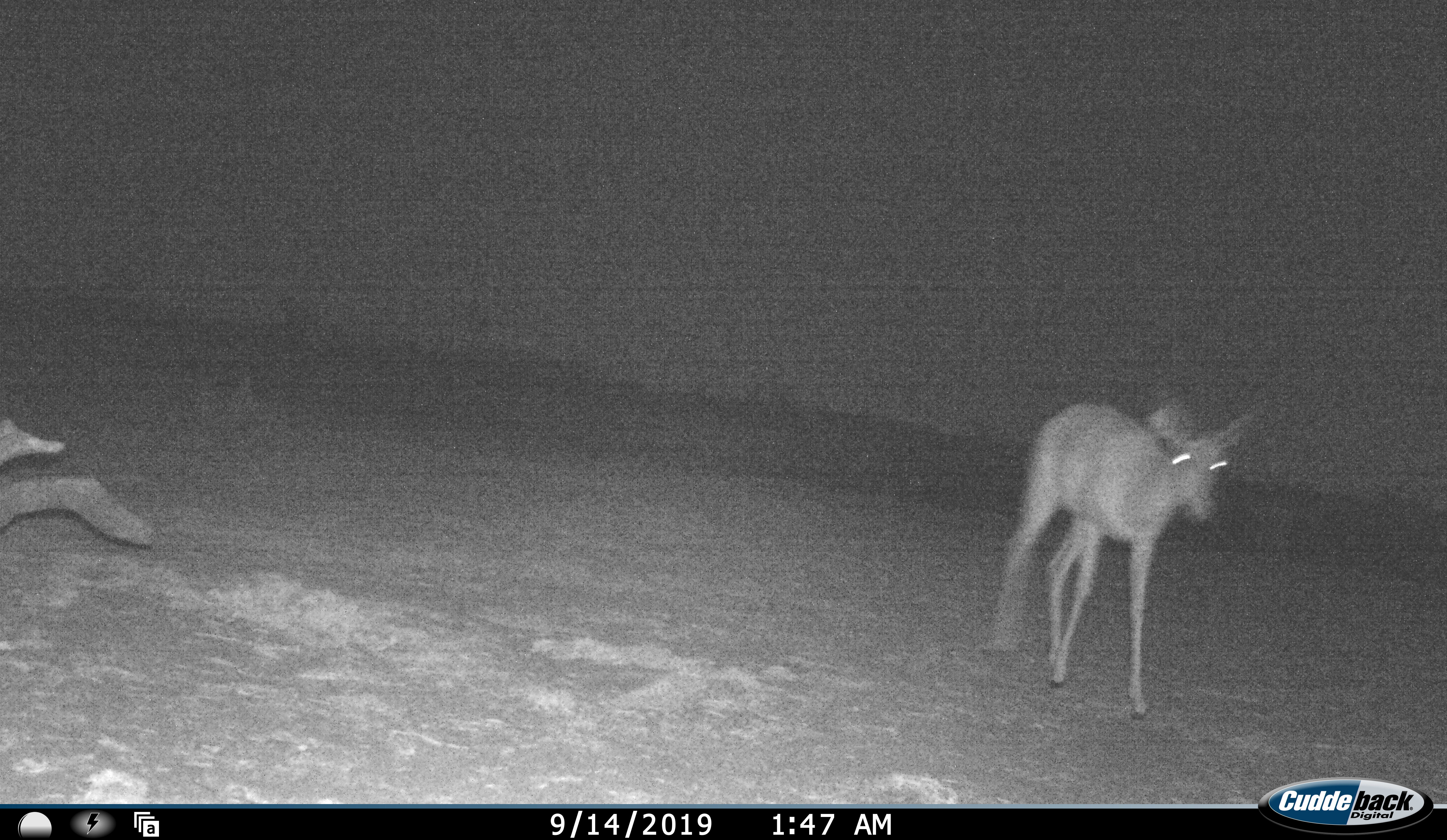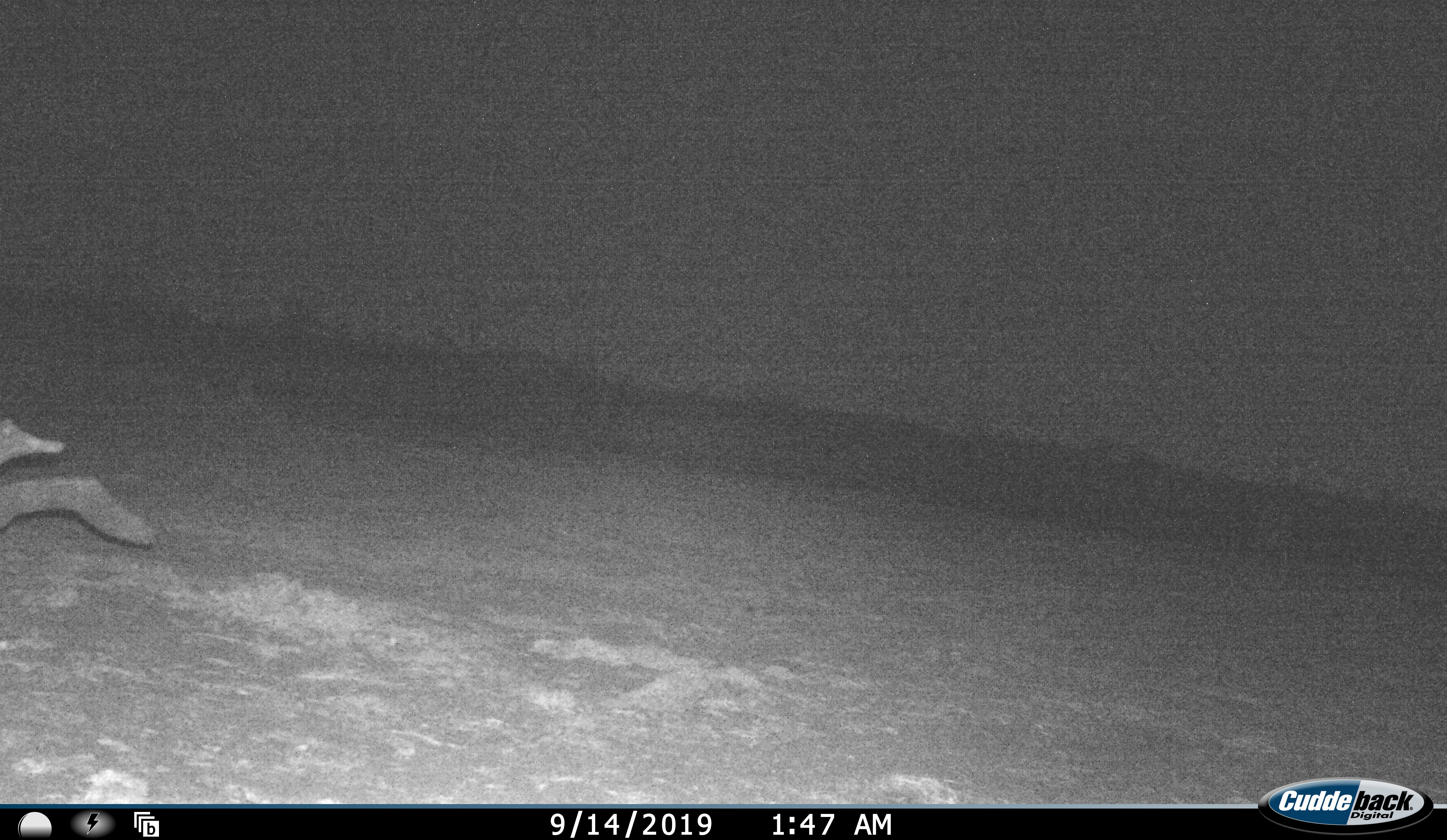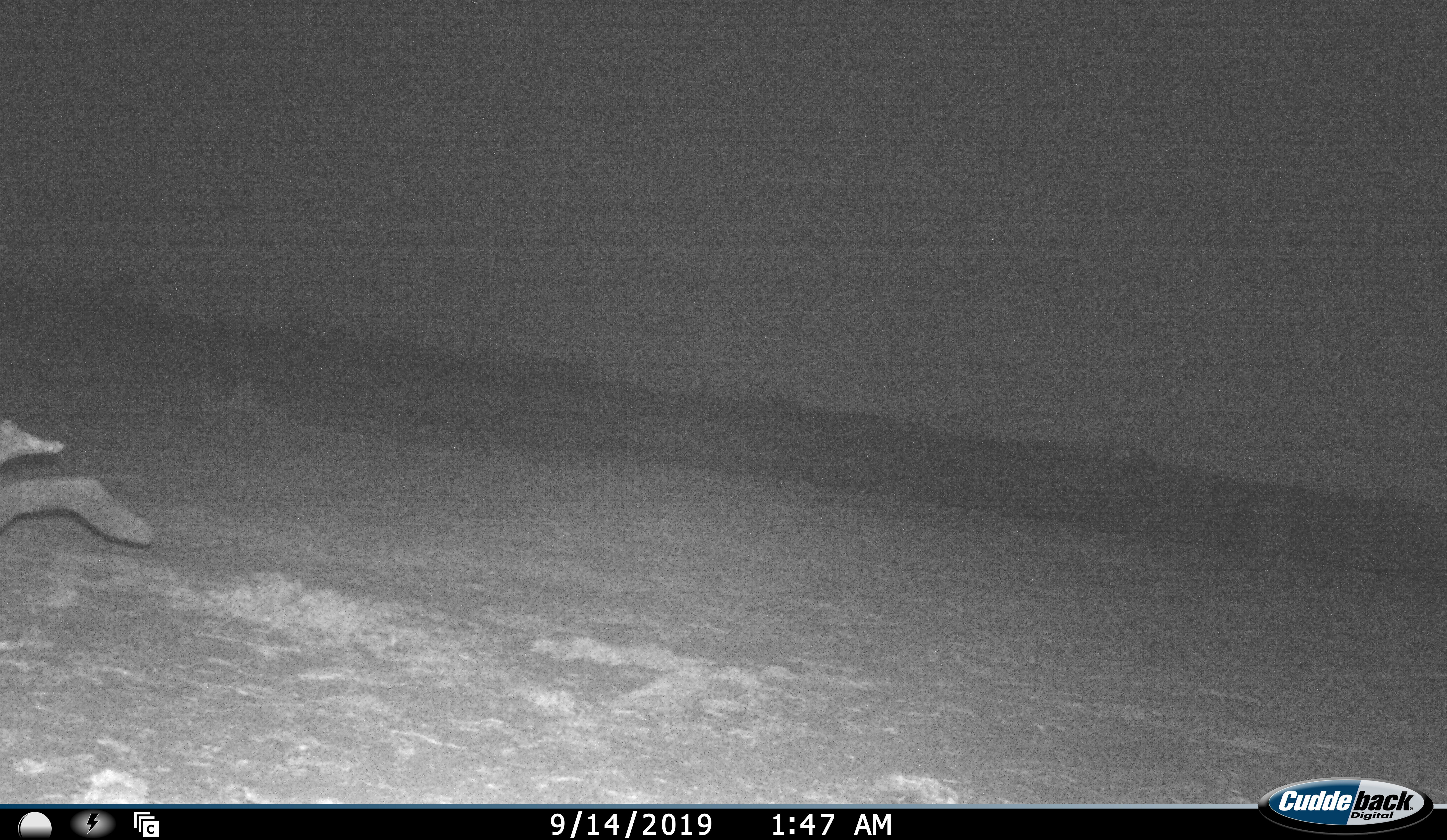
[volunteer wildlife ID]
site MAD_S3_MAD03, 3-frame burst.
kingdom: Animalia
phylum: Chordata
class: Mammalia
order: Artiodactyla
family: Bovidae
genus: Aepyceros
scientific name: Aepyceros melampus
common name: impala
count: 1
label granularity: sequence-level